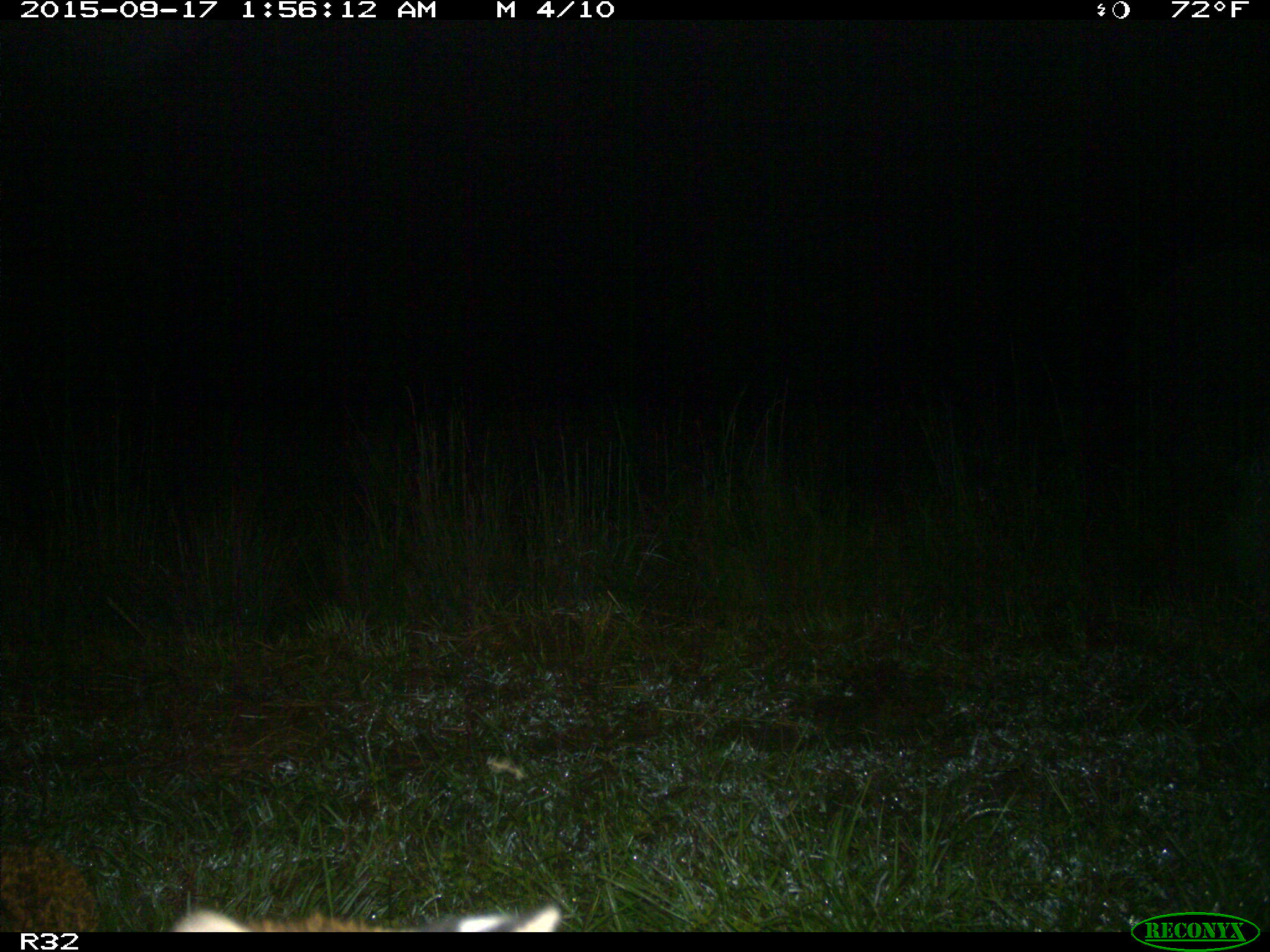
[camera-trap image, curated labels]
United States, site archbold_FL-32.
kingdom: Animalia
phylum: Chordata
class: Mammalia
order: Carnivora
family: Felidae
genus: Lynx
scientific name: Lynx rufus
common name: bobcat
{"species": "Lynx rufus (bobcat)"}